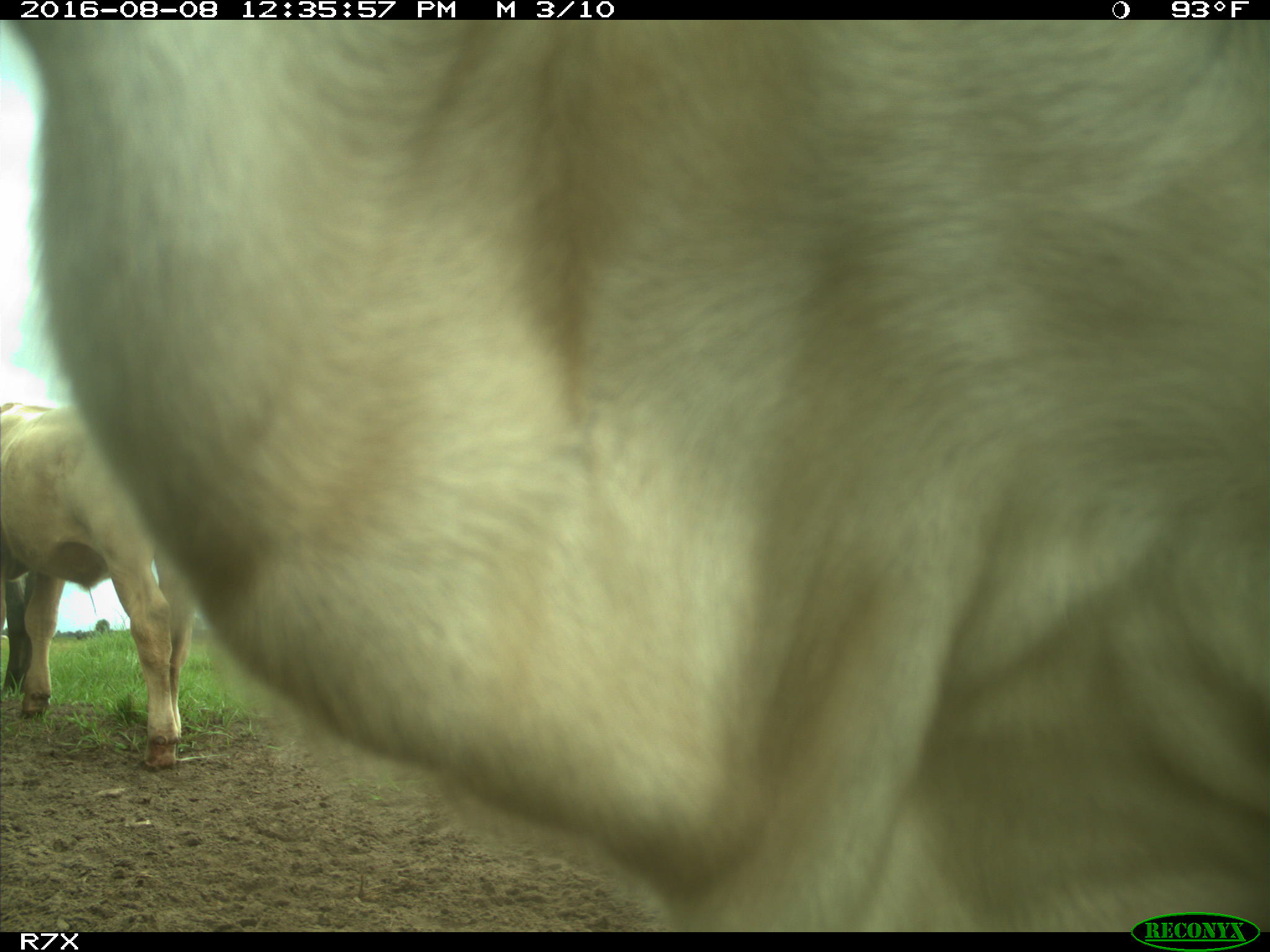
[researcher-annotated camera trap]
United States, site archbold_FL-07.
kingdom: Animalia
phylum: Chordata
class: Mammalia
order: Artiodactyla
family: Bovidae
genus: Bos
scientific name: Bos taurus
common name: domestic cow